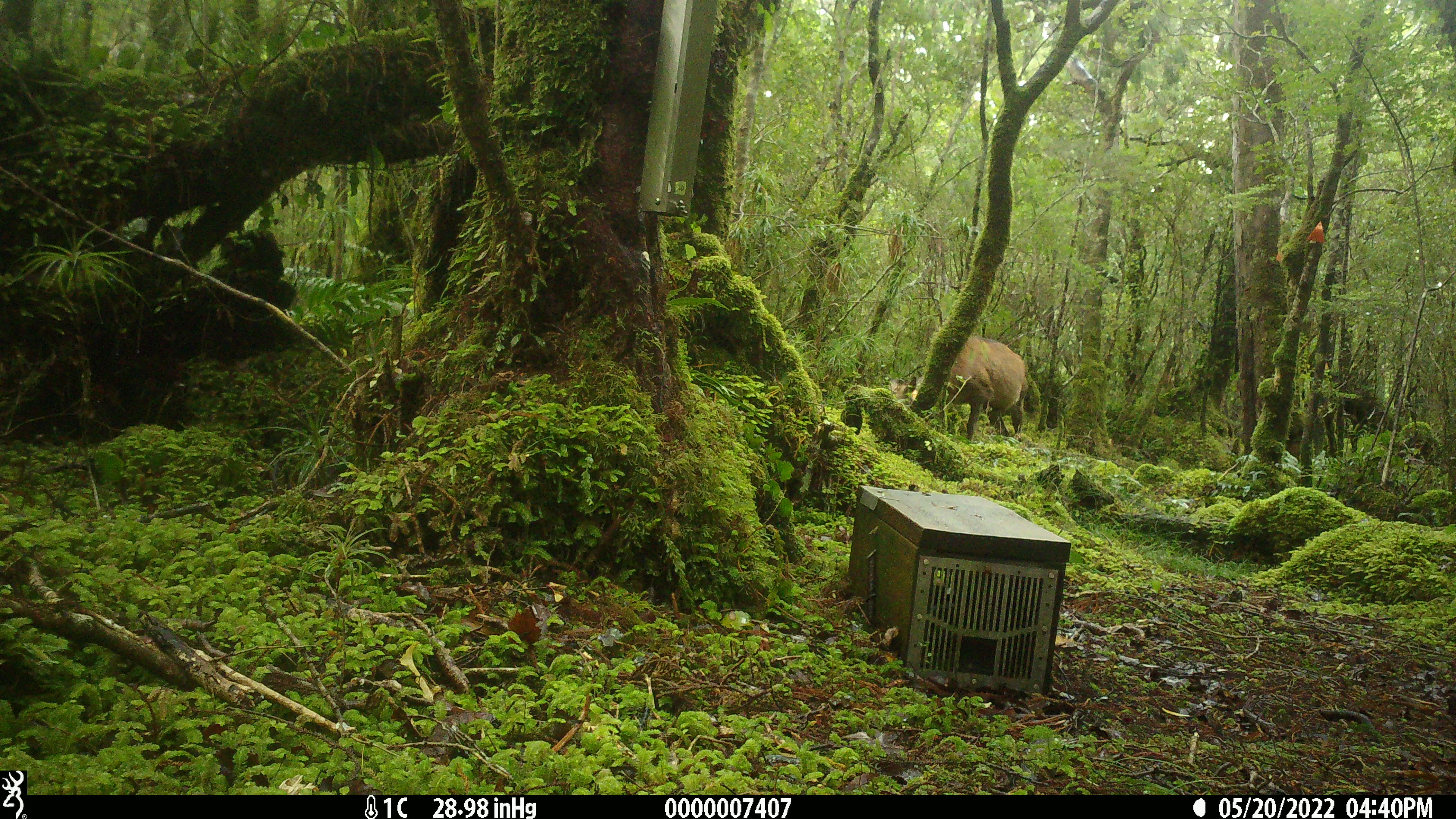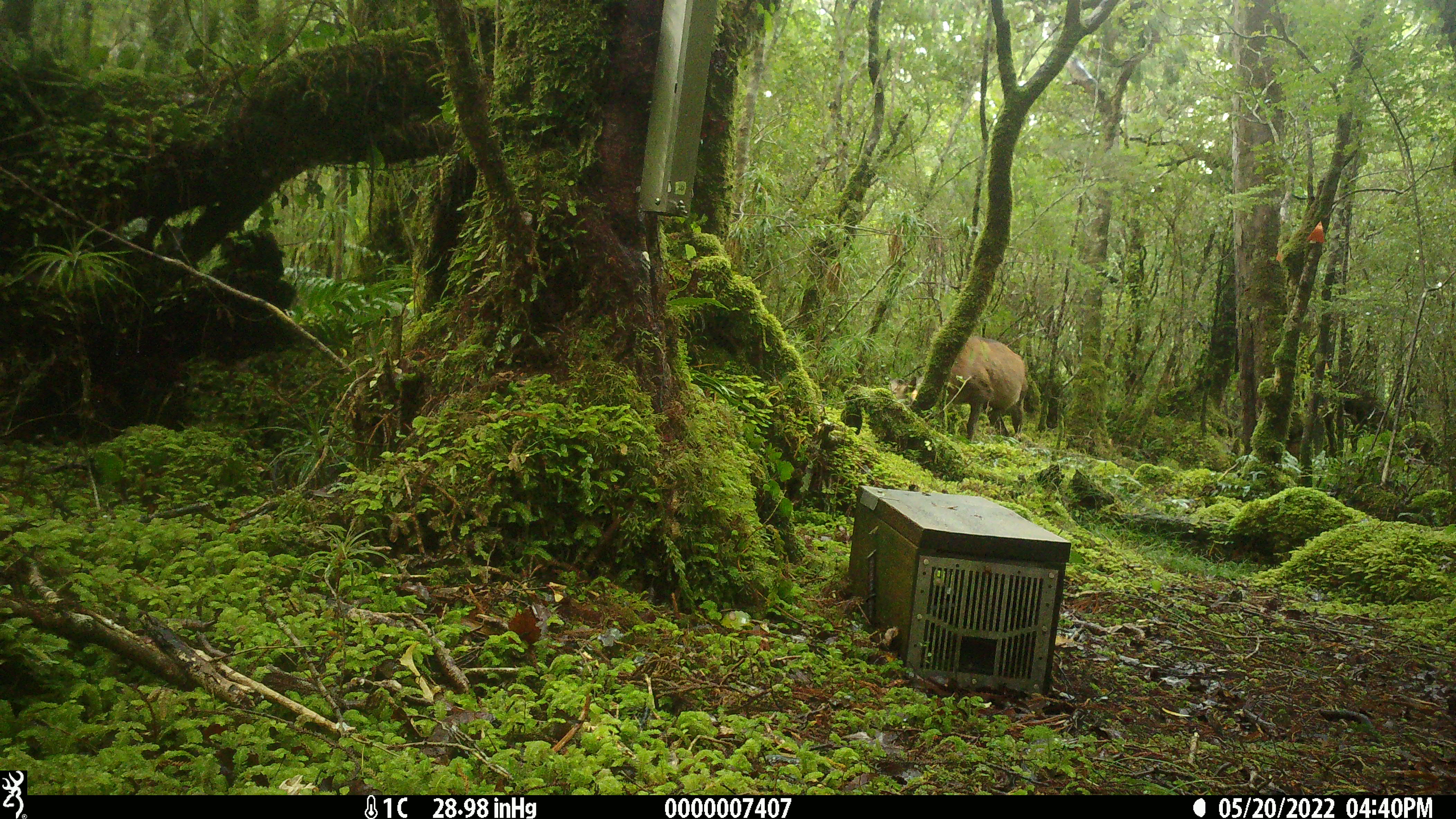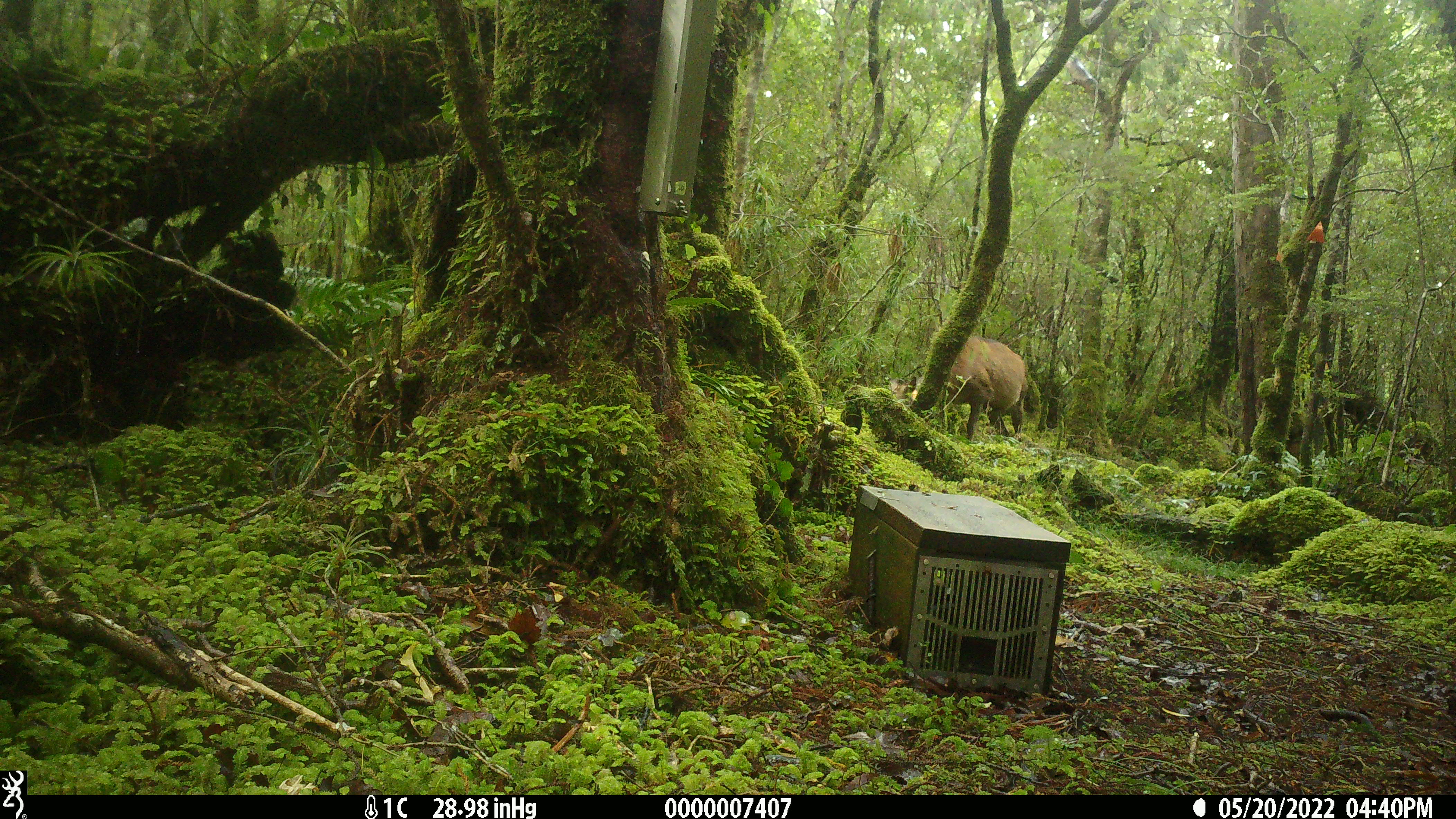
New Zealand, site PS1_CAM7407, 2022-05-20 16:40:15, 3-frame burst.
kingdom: Animalia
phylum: Chordata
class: Mammalia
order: Artiodactyla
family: Cervidae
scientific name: Cervidae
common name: deer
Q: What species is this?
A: Deer (Cervidae).